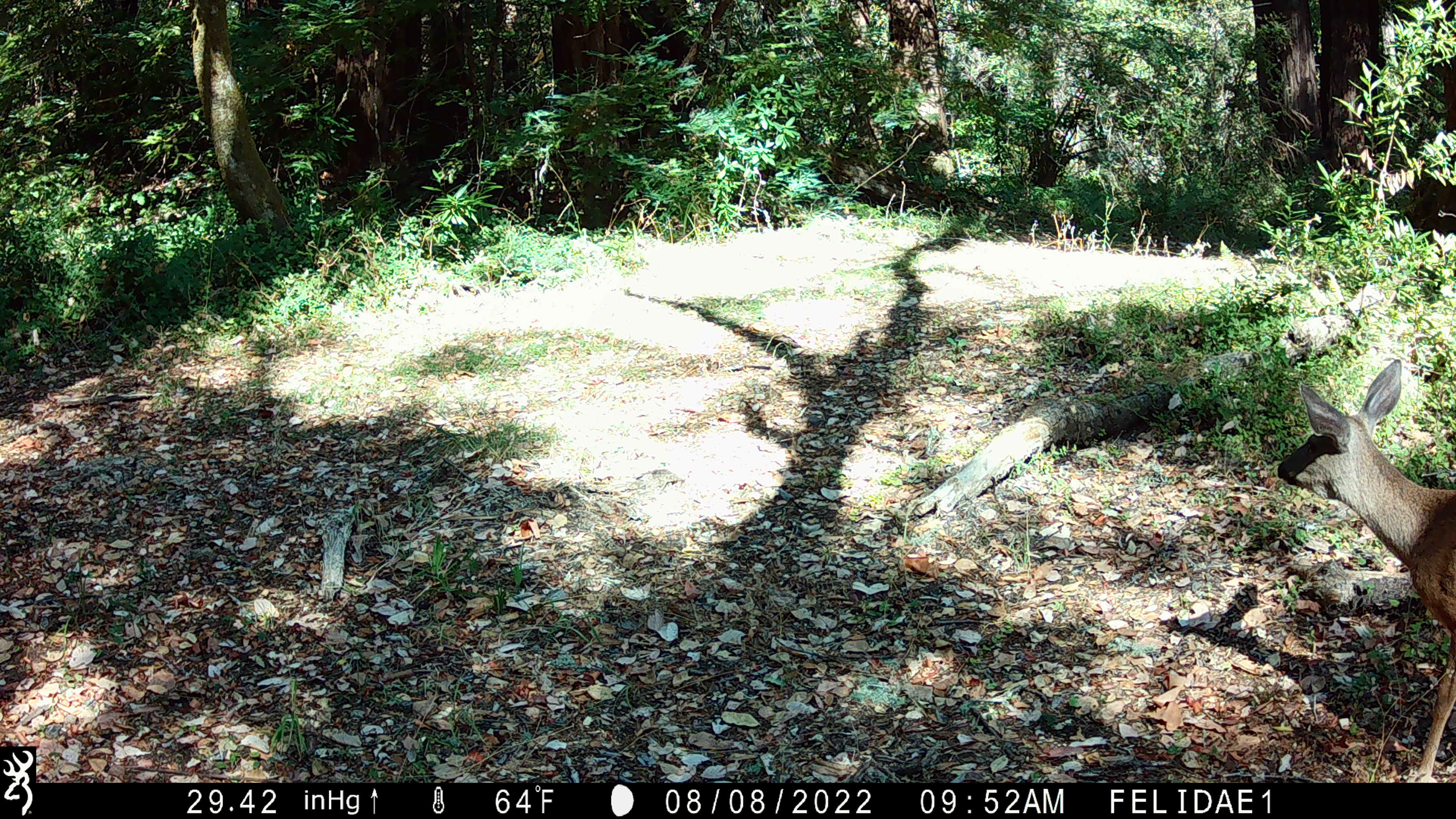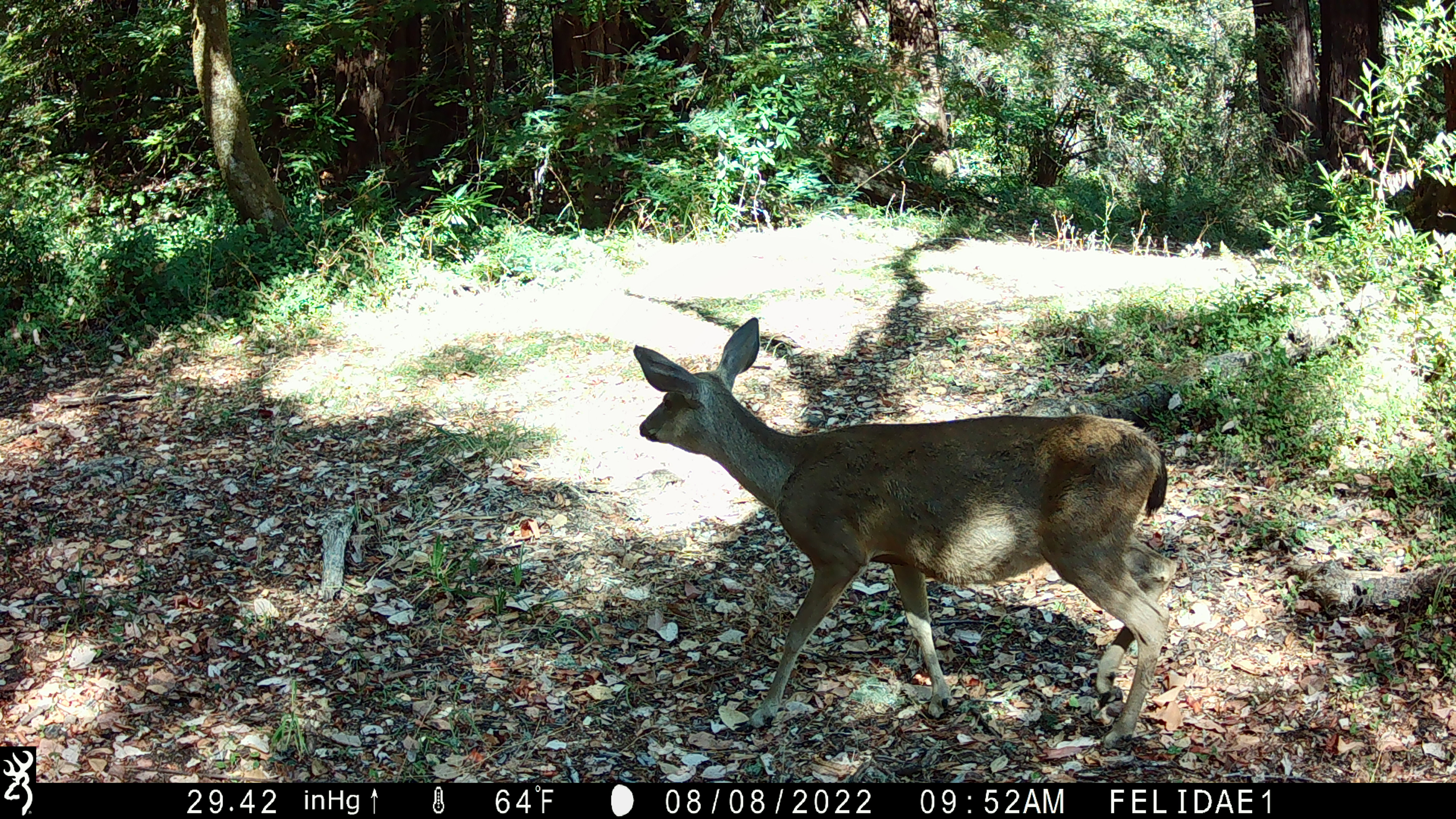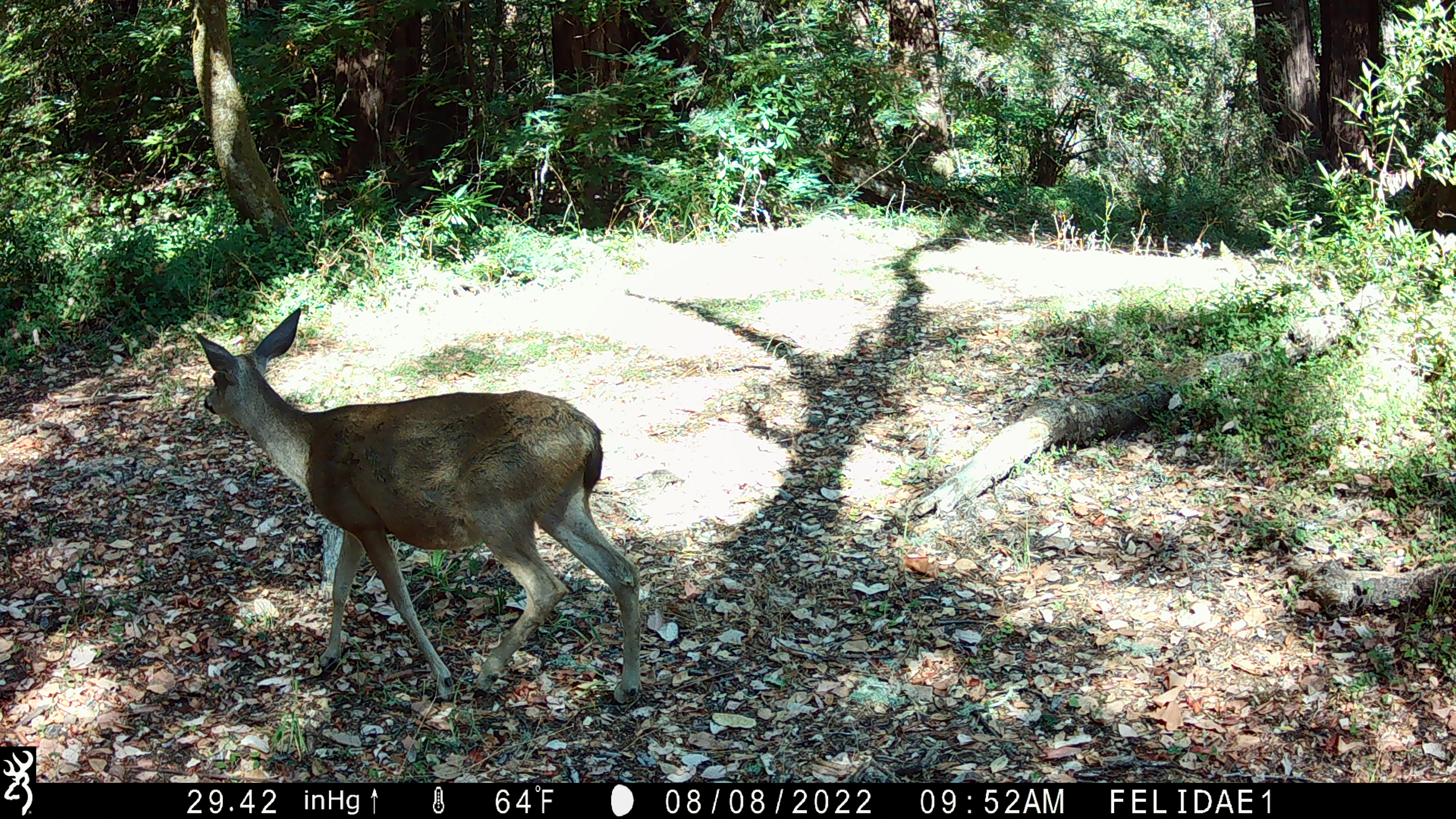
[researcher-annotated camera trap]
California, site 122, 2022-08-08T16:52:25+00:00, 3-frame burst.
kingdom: Animalia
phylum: Chordata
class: Mammalia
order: Artiodactyla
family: Cervidae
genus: Odocoileus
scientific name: Odocoileus hemionus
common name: mule deer